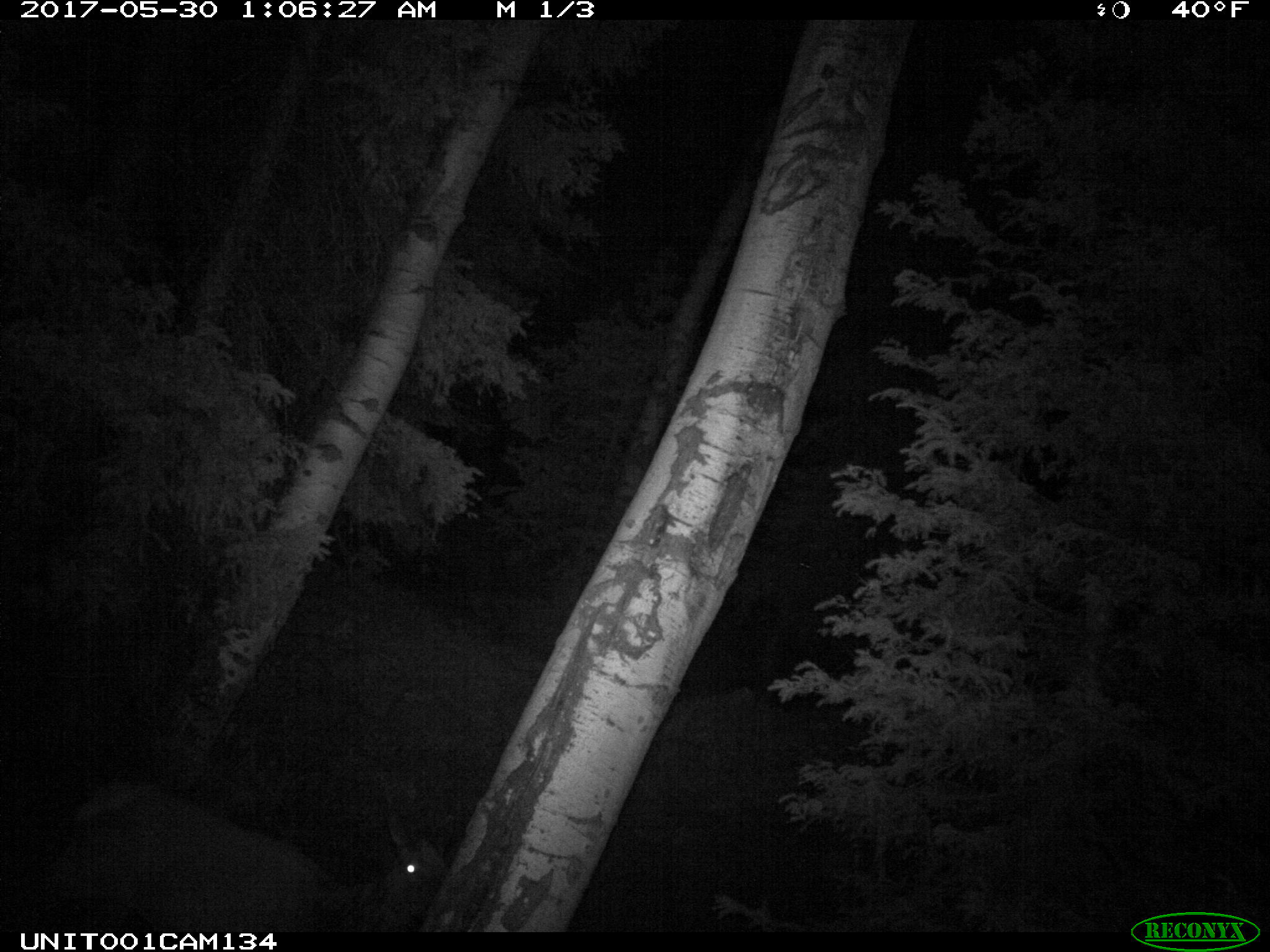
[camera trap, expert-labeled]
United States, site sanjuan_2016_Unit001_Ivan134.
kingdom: Animalia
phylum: Chordata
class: Mammalia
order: Artiodactyla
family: Cervidae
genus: Cervus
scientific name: Cervus elaphus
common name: red deer